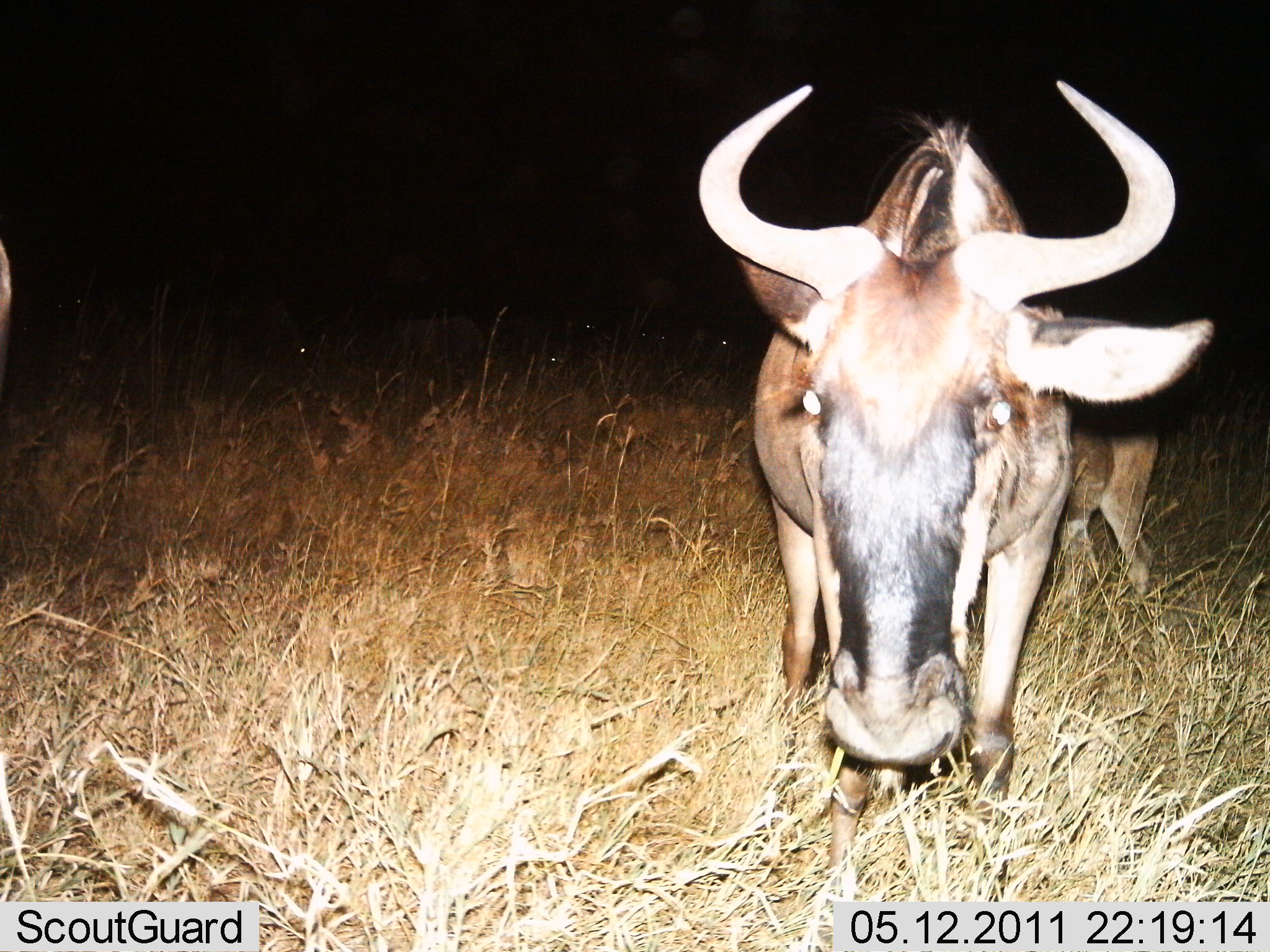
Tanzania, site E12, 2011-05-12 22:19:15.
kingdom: Animalia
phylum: Chordata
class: Mammalia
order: Artiodactyla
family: Bovidae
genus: Connochaetes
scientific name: Connochaetes taurinus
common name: blue wildebeest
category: wildebeest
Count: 2.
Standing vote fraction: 83%.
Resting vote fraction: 0%.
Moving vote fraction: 17%.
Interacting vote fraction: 0%.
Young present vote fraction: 8%.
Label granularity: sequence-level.